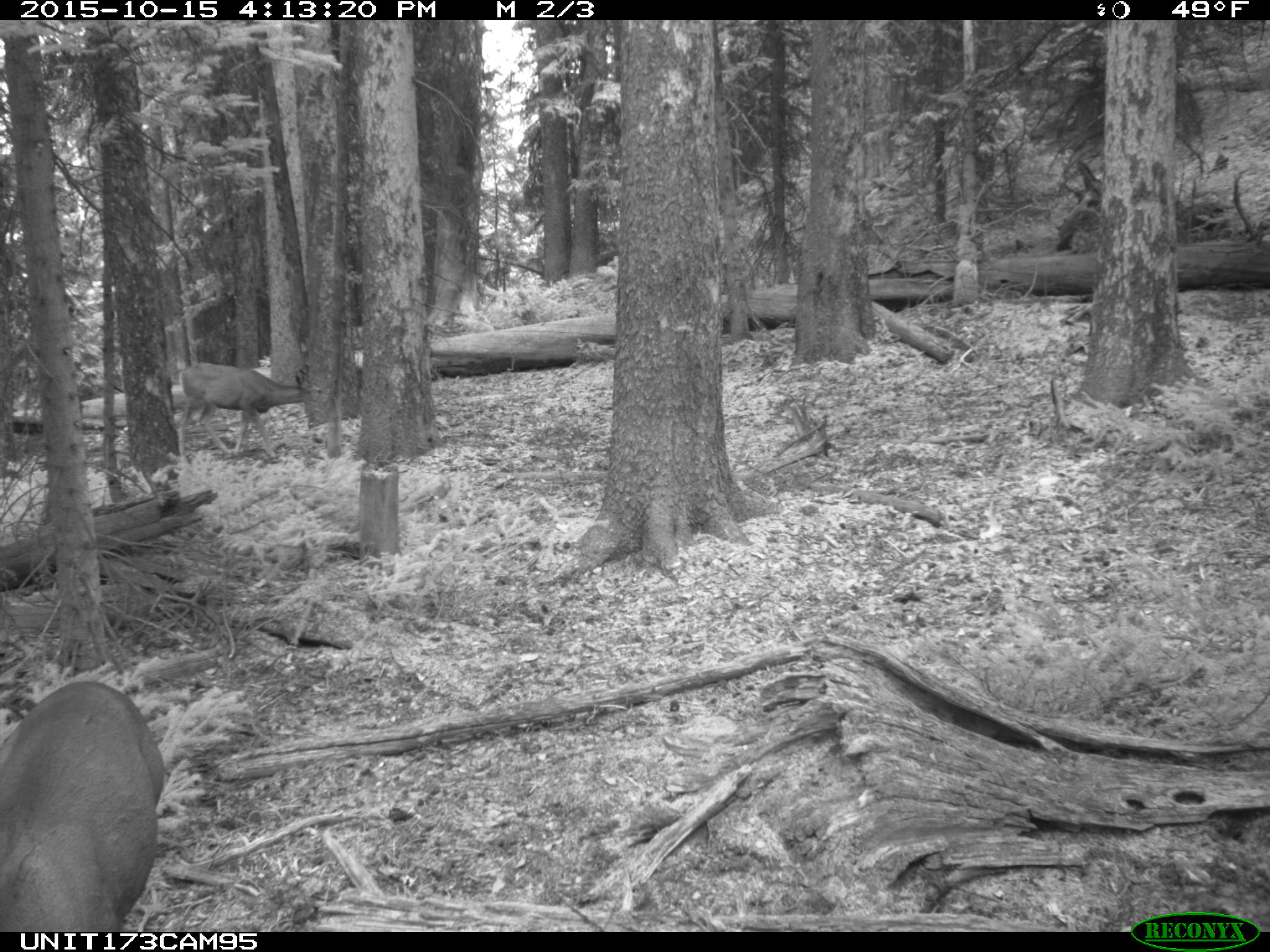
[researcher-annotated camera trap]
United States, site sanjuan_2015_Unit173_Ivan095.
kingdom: Animalia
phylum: Chordata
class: Mammalia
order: Artiodactyla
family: Cervidae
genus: Odocoileus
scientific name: Odocoileus hemionus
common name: mule deer